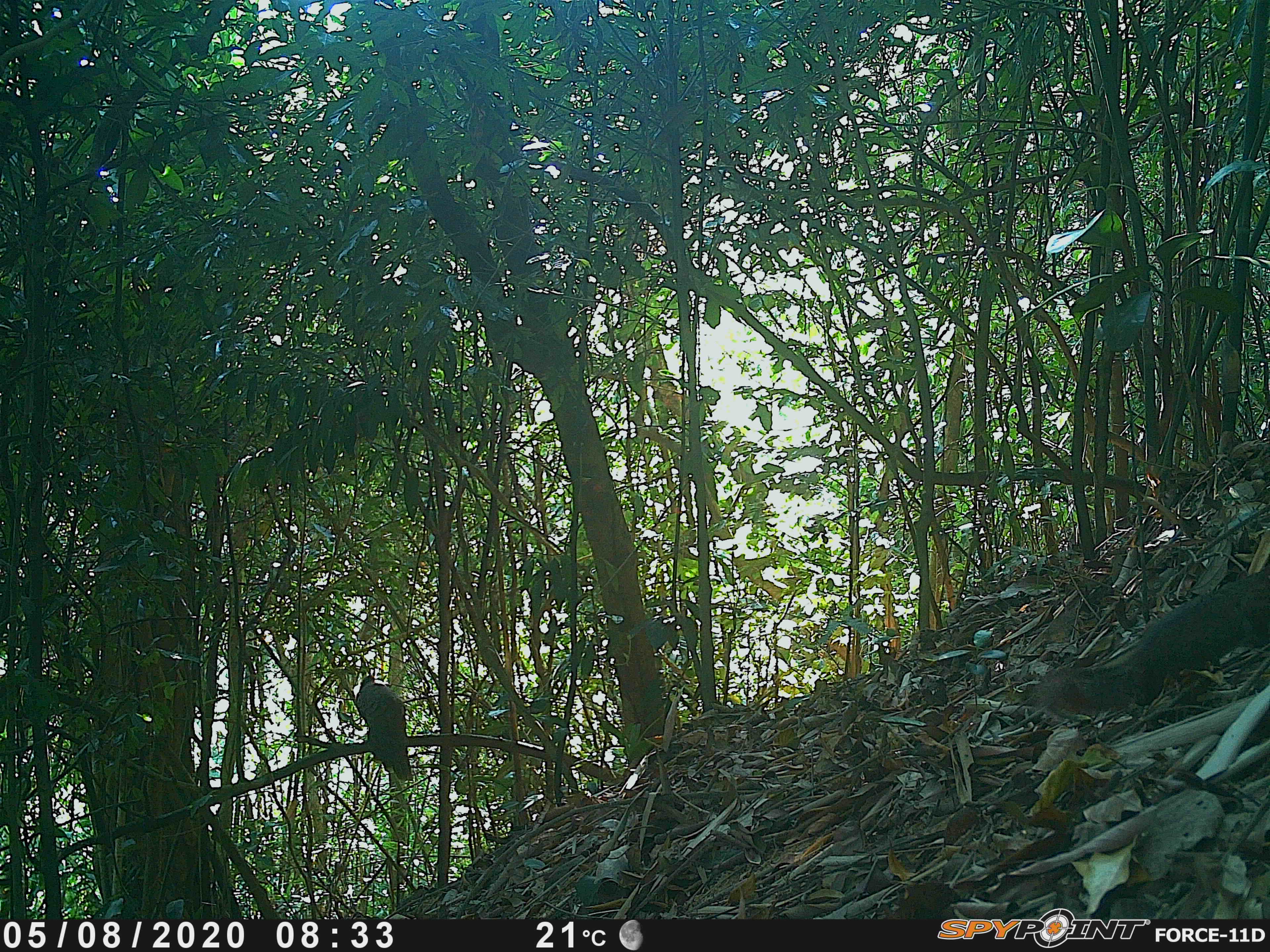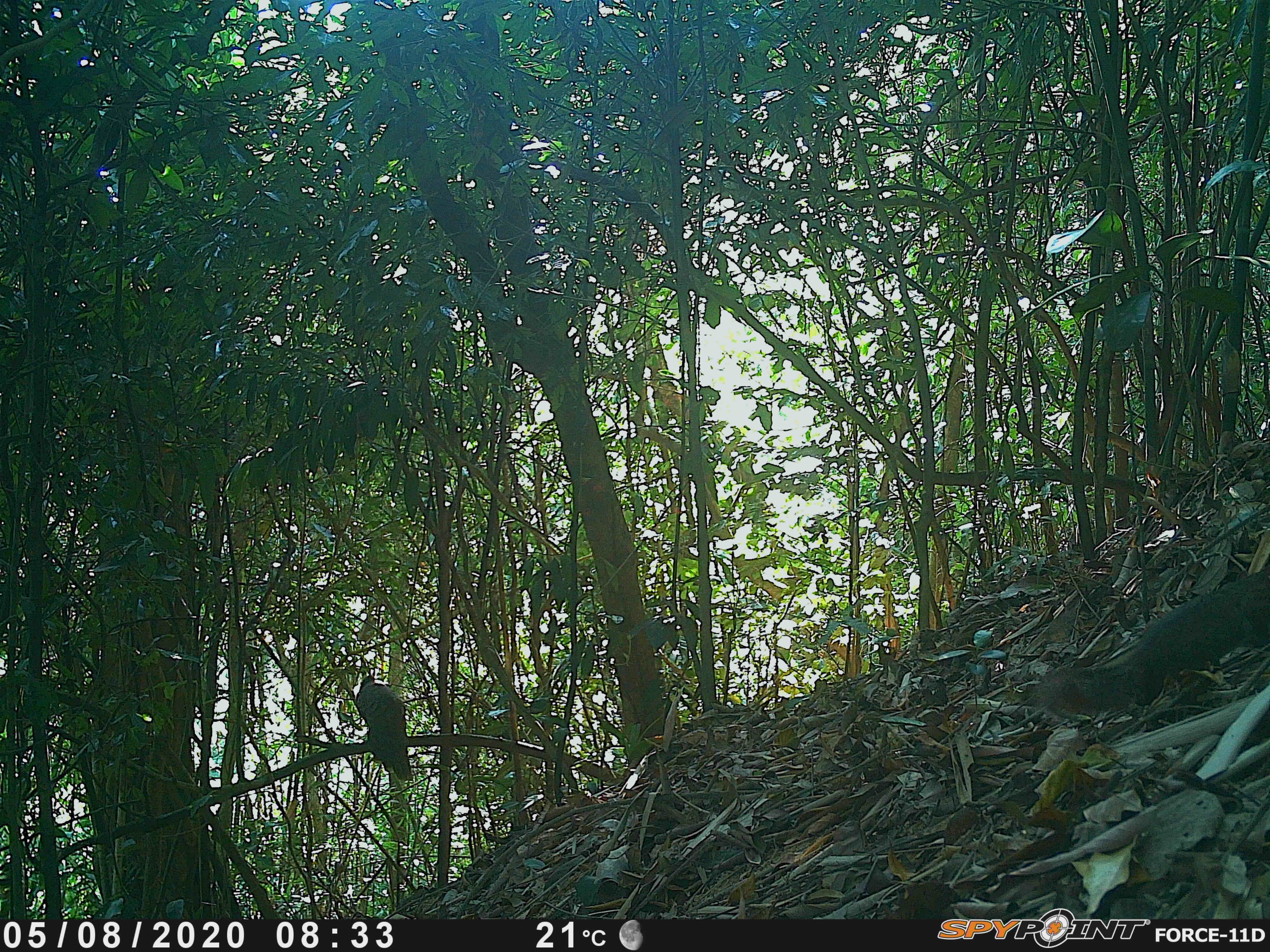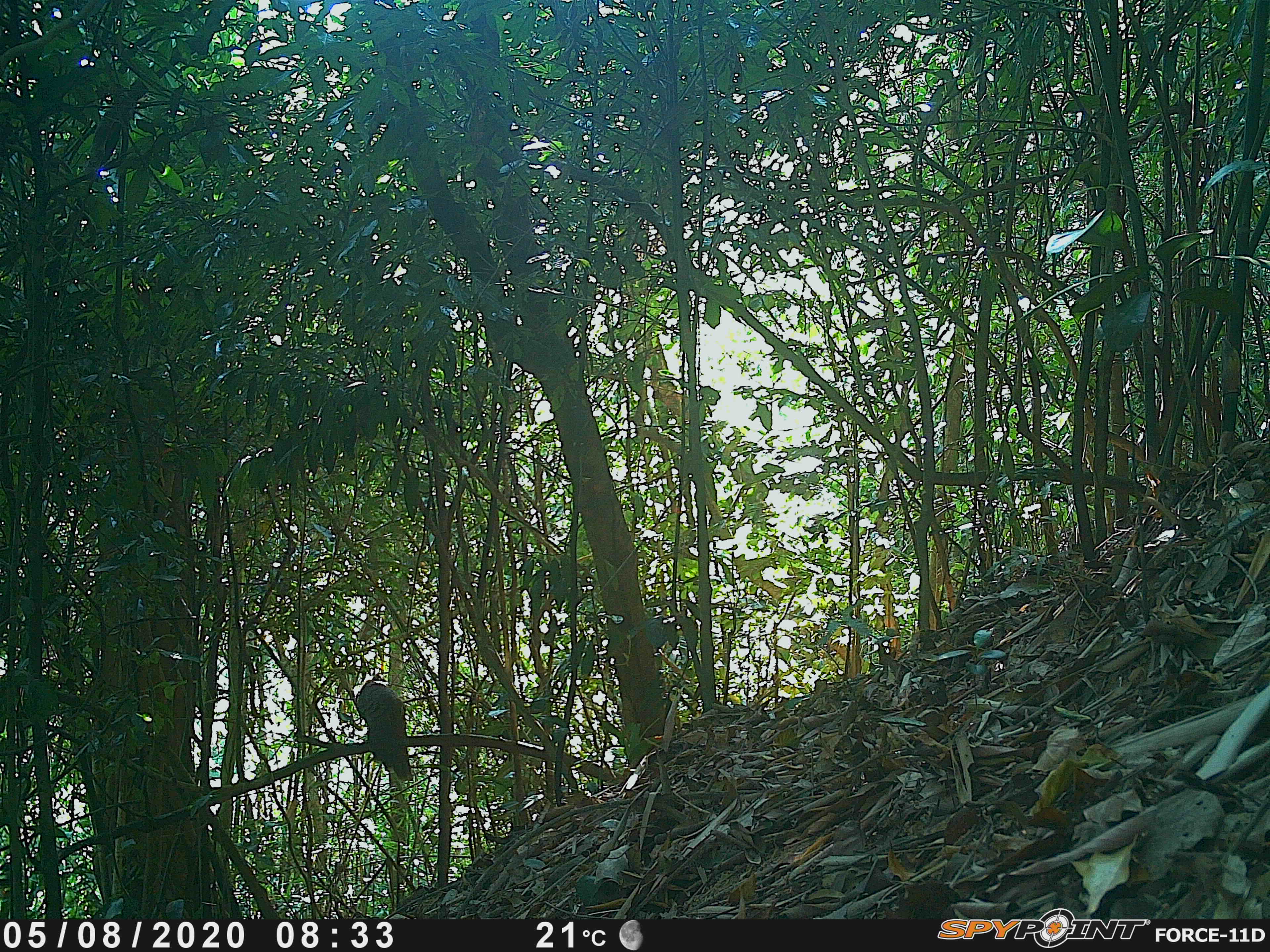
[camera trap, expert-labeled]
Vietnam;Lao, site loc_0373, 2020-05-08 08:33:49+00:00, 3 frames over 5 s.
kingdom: Animalia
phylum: Chordata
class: Aves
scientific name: Aves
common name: bird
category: unidentified bird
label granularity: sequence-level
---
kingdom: Animalia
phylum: Chordata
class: Mammalia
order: Rodentia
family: Sciuridae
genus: Sciurus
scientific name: Sciurus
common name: squirrel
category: unidentified squirrel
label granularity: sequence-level